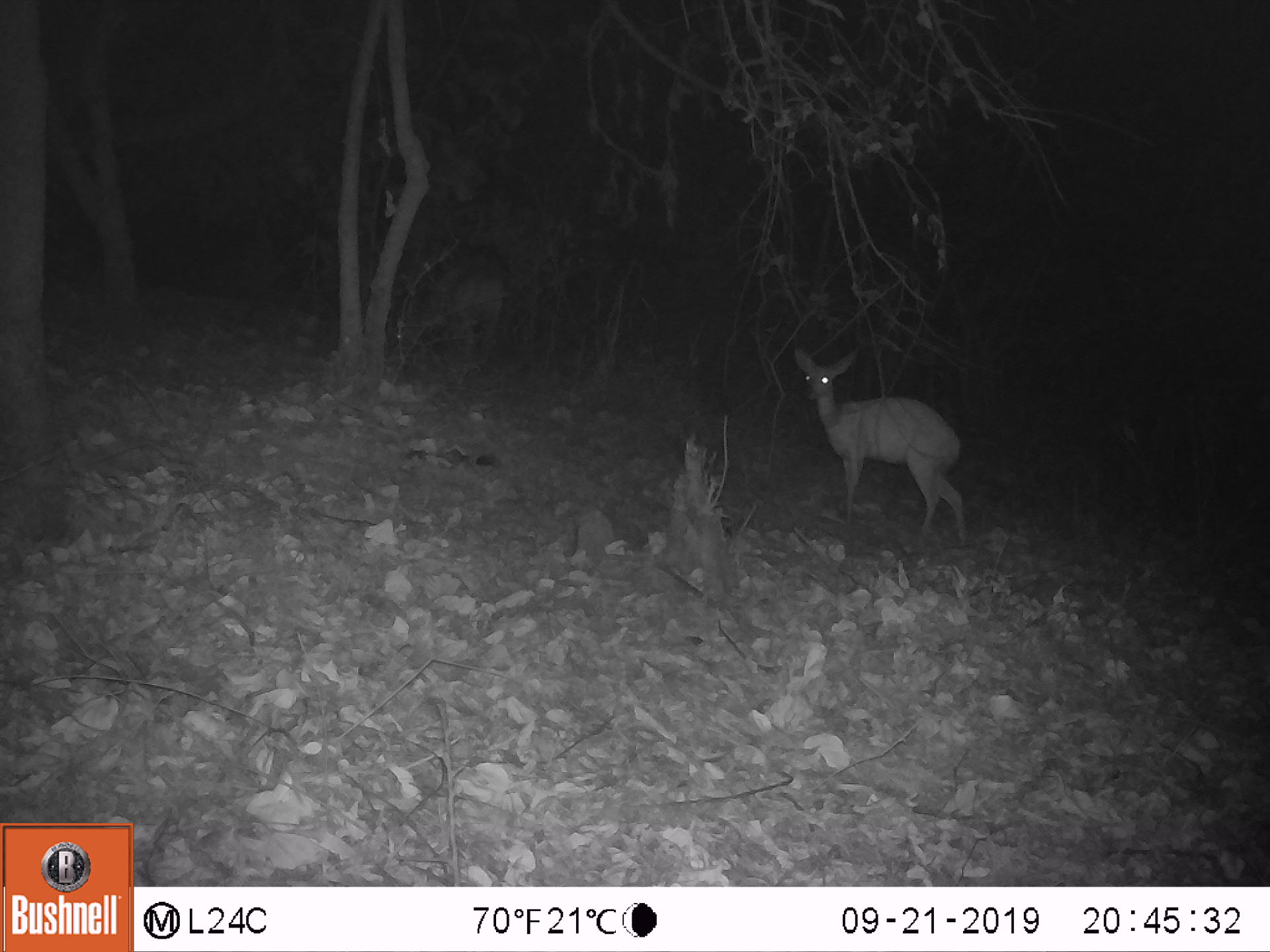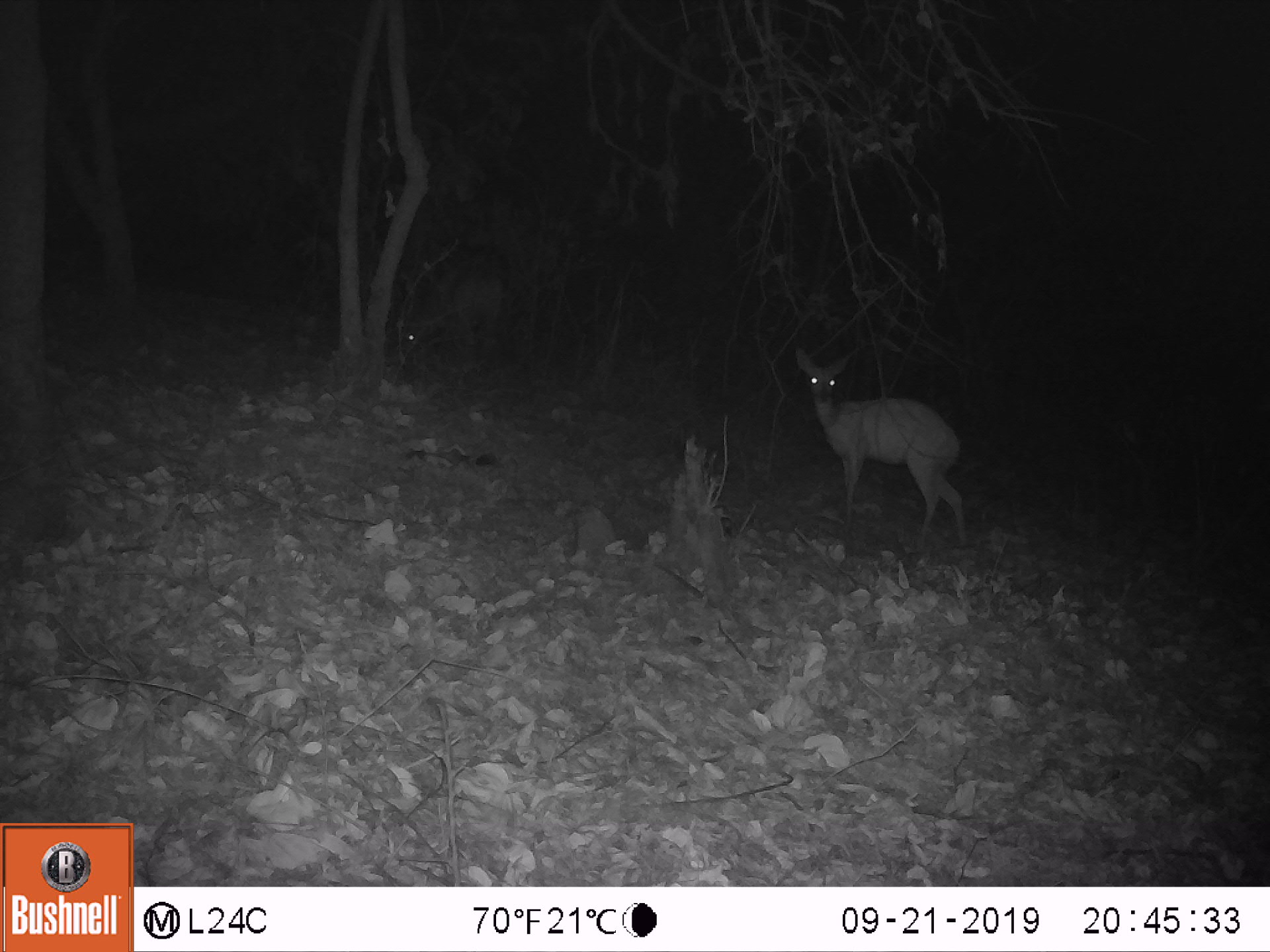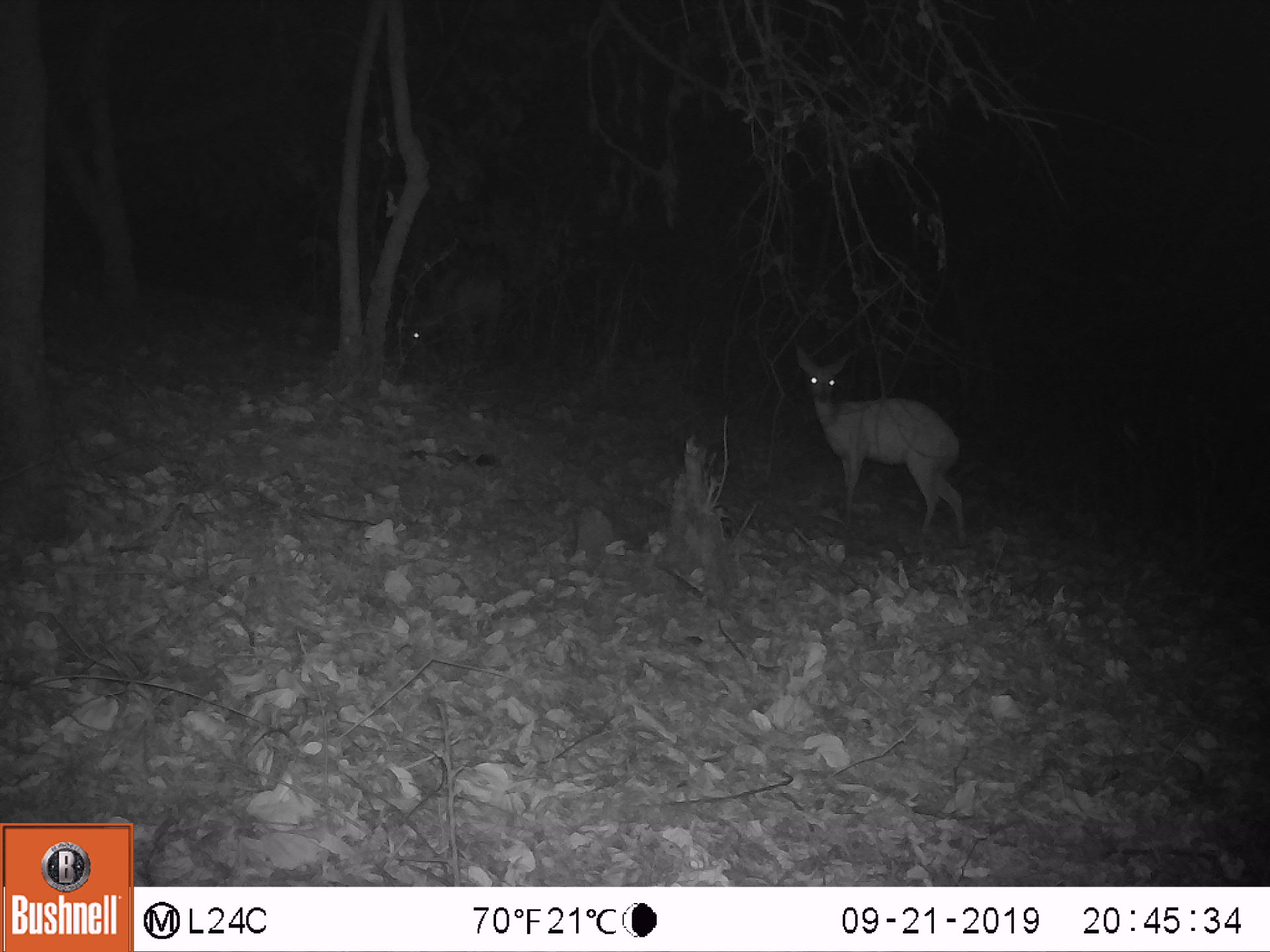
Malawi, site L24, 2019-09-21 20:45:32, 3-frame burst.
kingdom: Animalia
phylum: Chordata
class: Mammalia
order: Artiodactyla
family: Bovidae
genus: Tragelaphus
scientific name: Tragelaphus sylvaticus sylvaticus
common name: cape bushbuck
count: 2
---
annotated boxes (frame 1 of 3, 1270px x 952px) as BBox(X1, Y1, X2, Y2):
cape bushbuck: BBox(779, 336, 973, 548); BBox(419, 239, 519, 400)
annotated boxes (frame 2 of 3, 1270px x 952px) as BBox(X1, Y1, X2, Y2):
cape bushbuck: BBox(789, 344, 968, 548); BBox(388, 239, 503, 397)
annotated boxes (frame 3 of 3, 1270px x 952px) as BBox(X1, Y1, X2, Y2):
cape bushbuck: BBox(788, 339, 963, 545); BBox(396, 248, 514, 378)